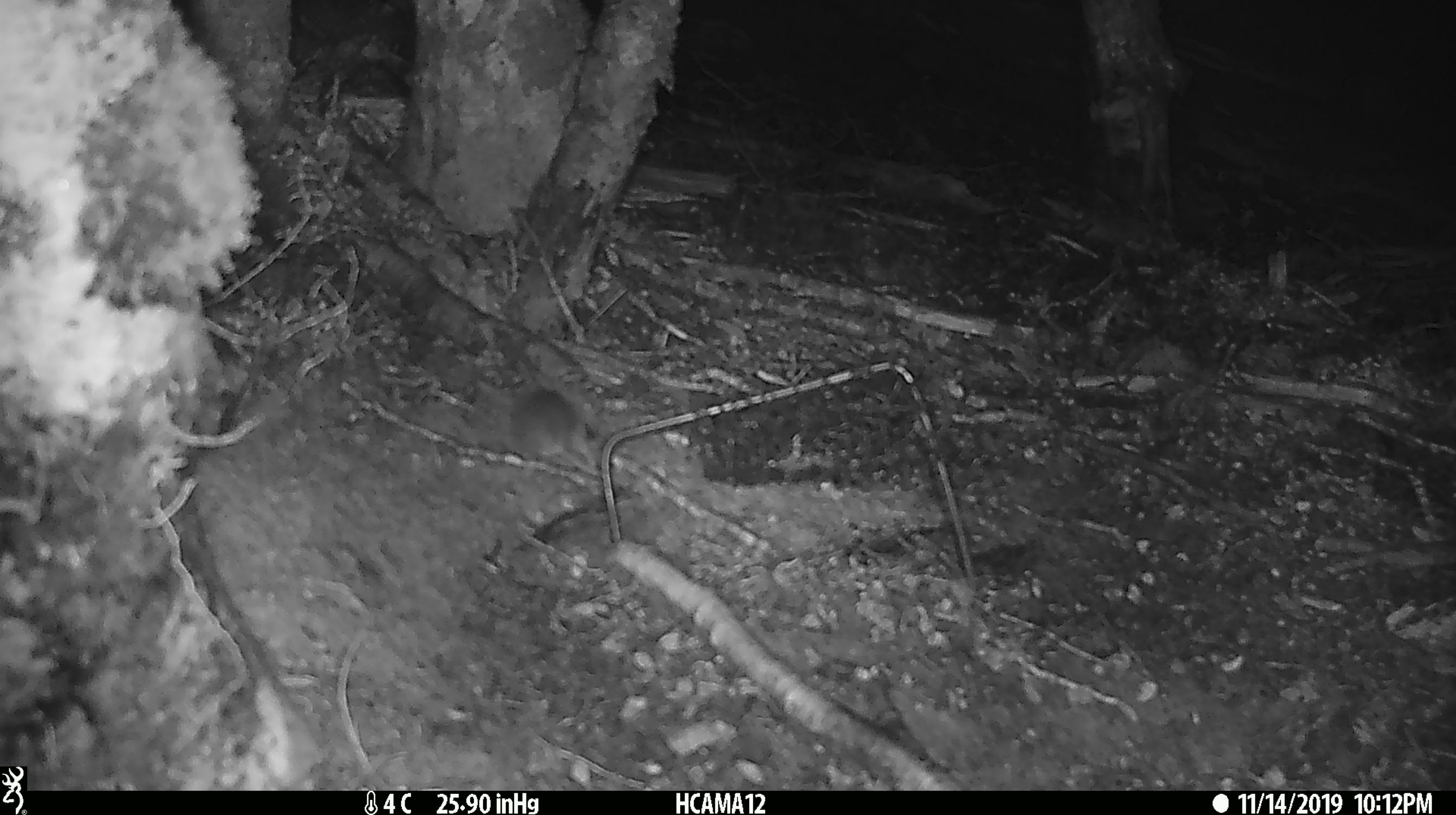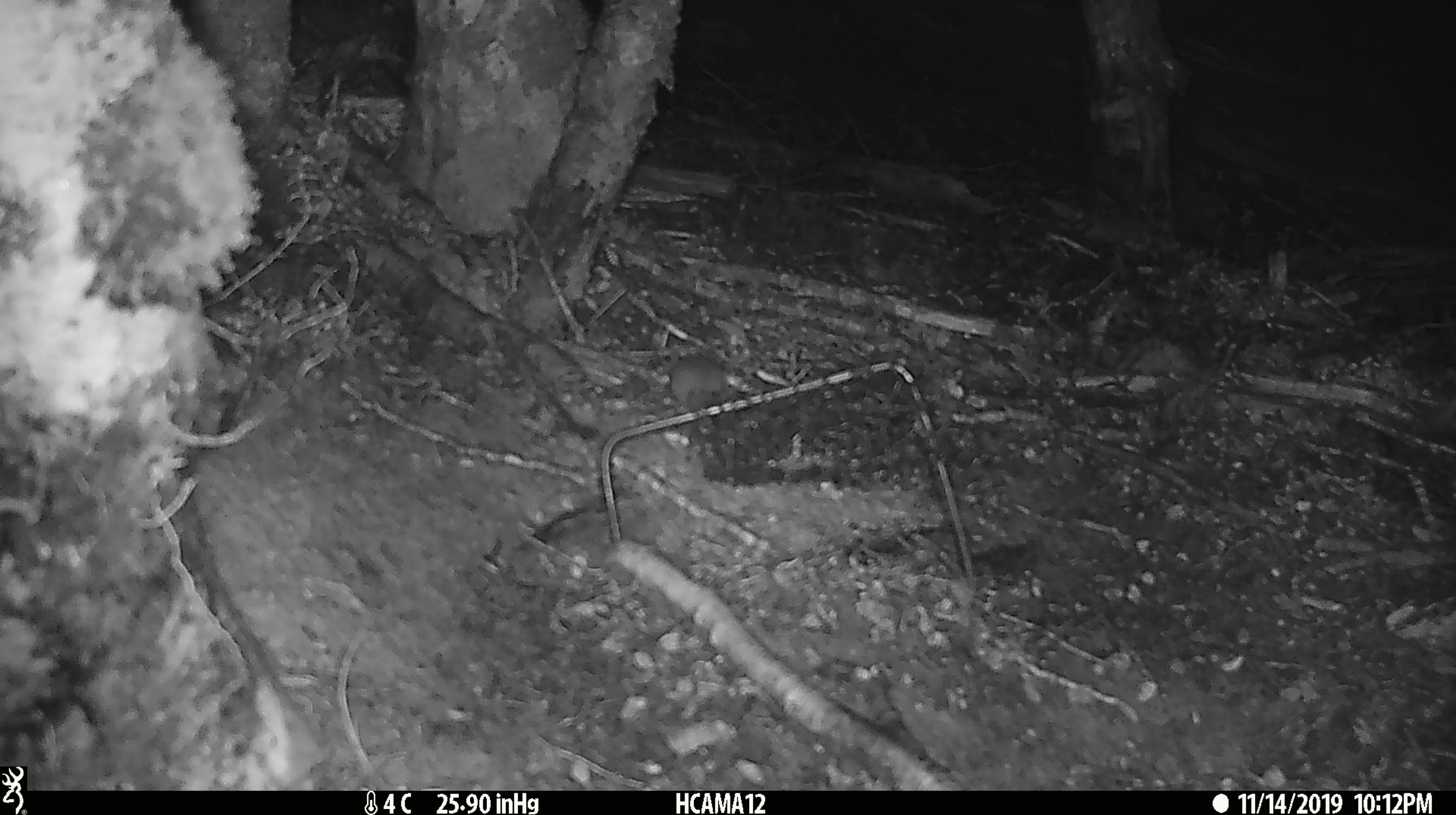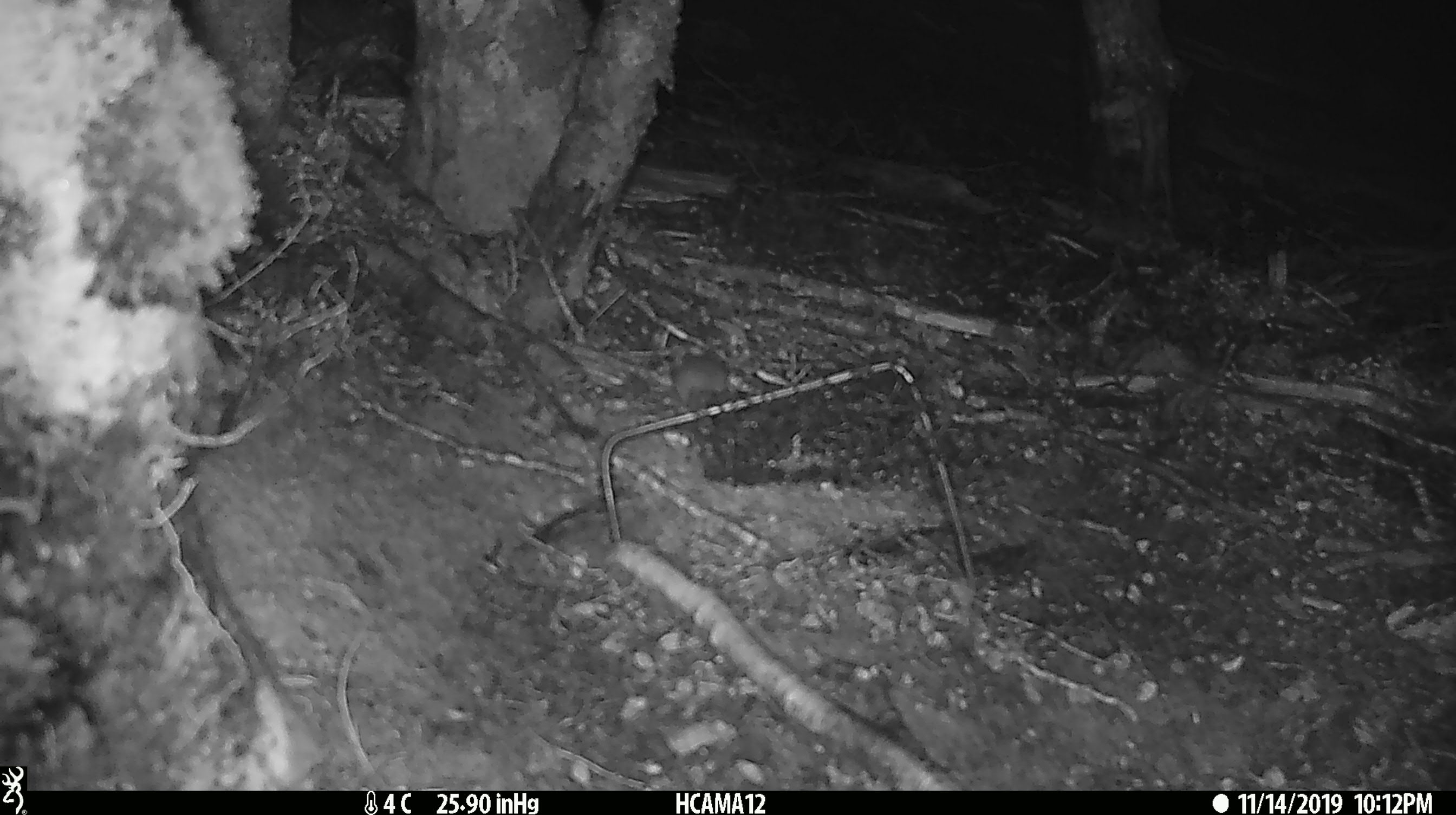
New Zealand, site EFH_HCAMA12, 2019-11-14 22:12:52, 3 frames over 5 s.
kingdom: Animalia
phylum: Chordata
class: Mammalia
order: Rodentia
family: Muridae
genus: Mus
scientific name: Mus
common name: mouse